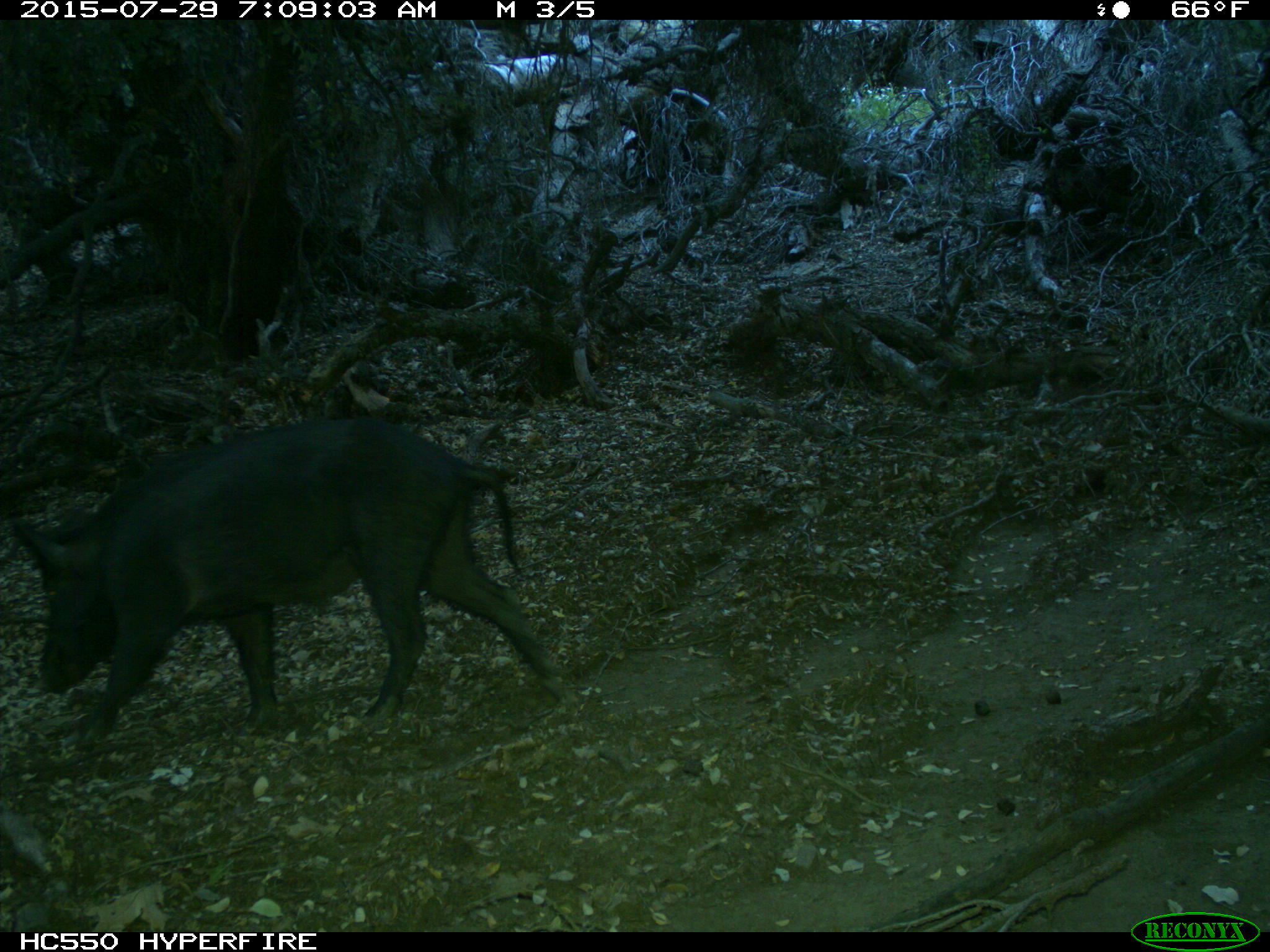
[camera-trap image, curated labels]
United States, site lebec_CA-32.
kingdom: Animalia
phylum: Chordata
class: Mammalia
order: Artiodactyla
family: Suidae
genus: Sus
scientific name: Sus scrofa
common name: wild boar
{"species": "Sus scrofa (wild boar)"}